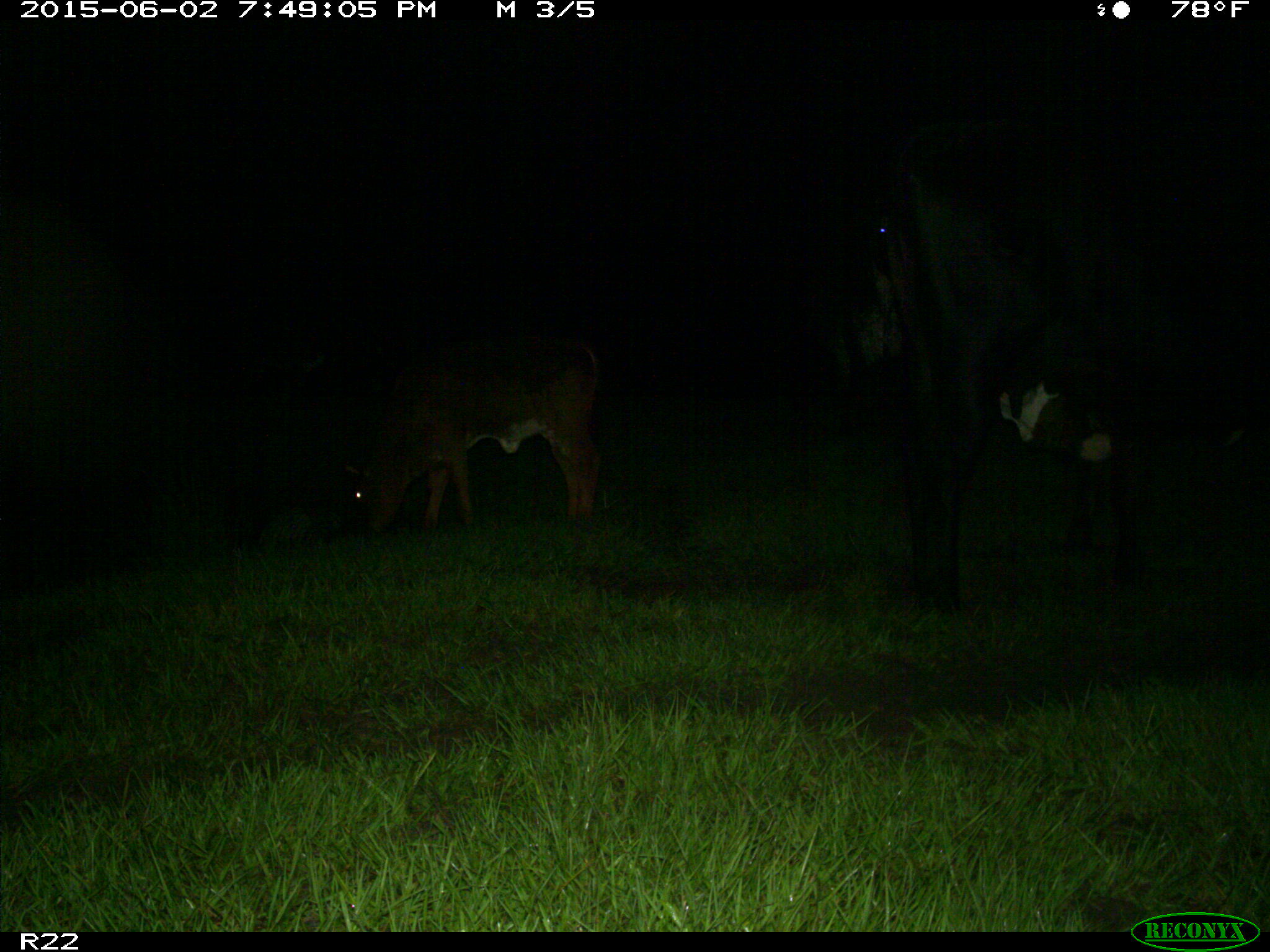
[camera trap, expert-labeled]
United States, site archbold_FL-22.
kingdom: Animalia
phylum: Chordata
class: Mammalia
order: Artiodactyla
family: Bovidae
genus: Bos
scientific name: Bos taurus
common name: domestic cow